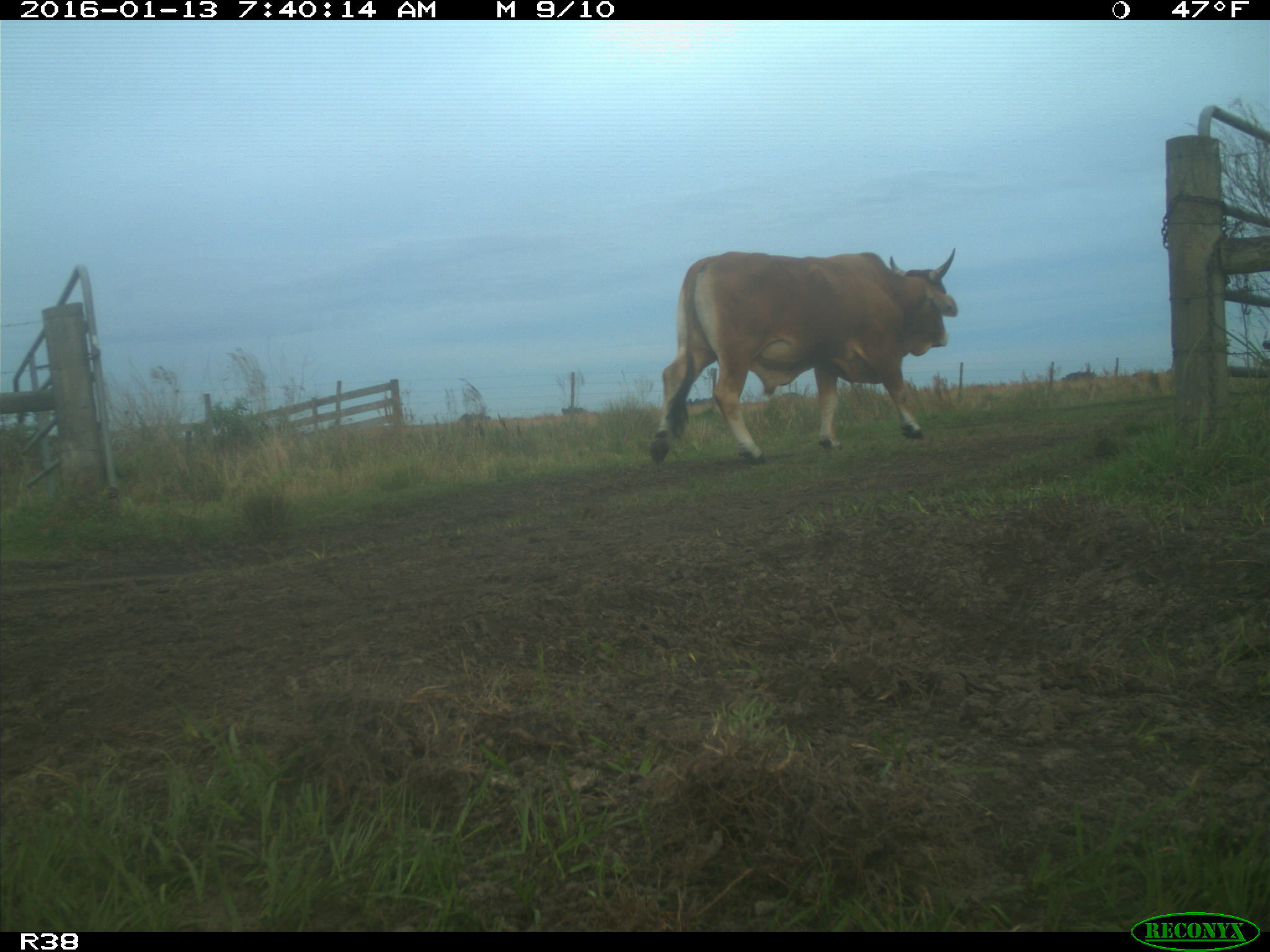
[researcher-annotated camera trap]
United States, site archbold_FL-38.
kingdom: Animalia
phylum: Chordata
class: Mammalia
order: Artiodactyla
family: Bovidae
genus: Bos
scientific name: Bos taurus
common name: domestic cow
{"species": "Bos taurus (domestic cow)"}